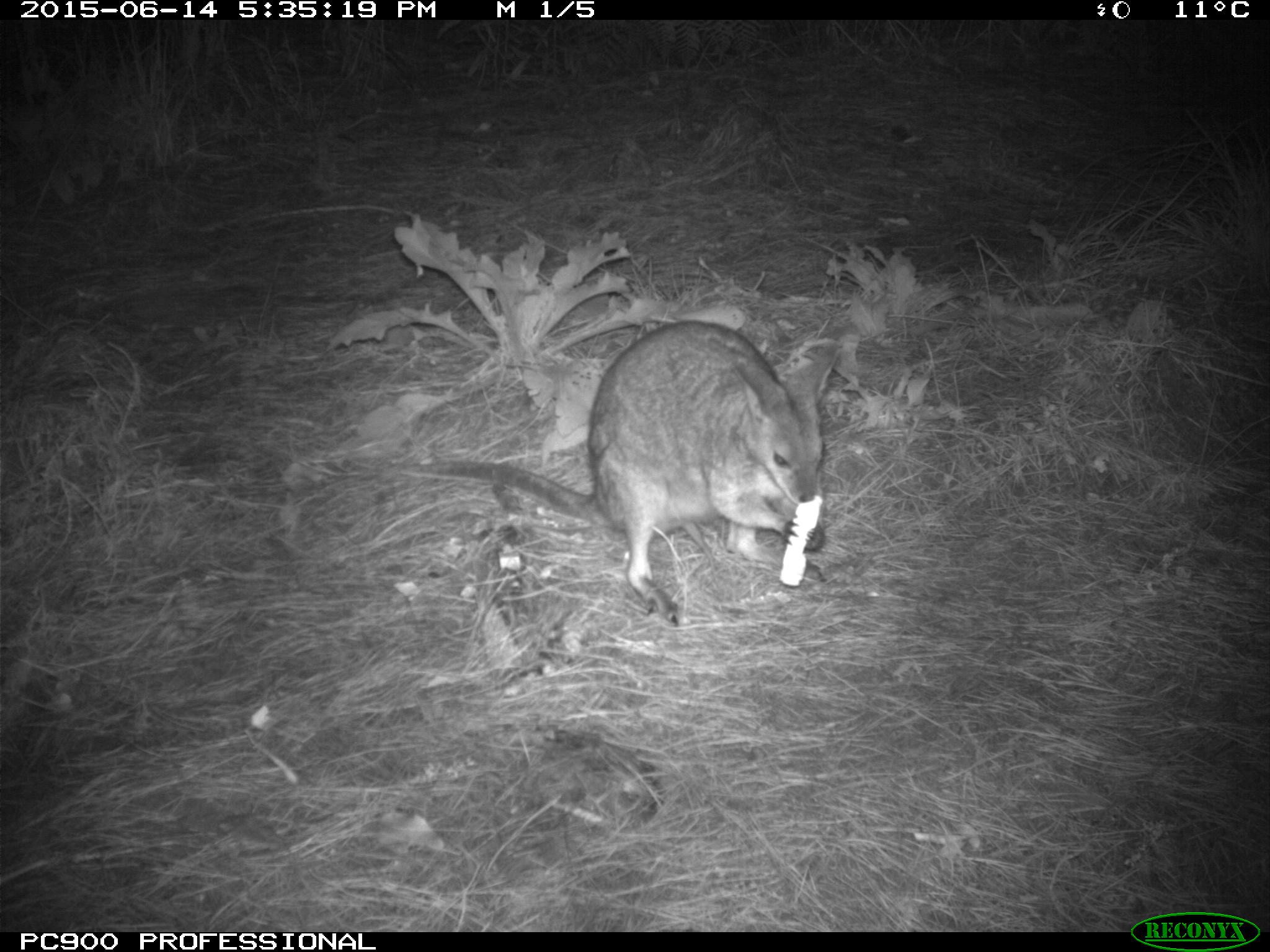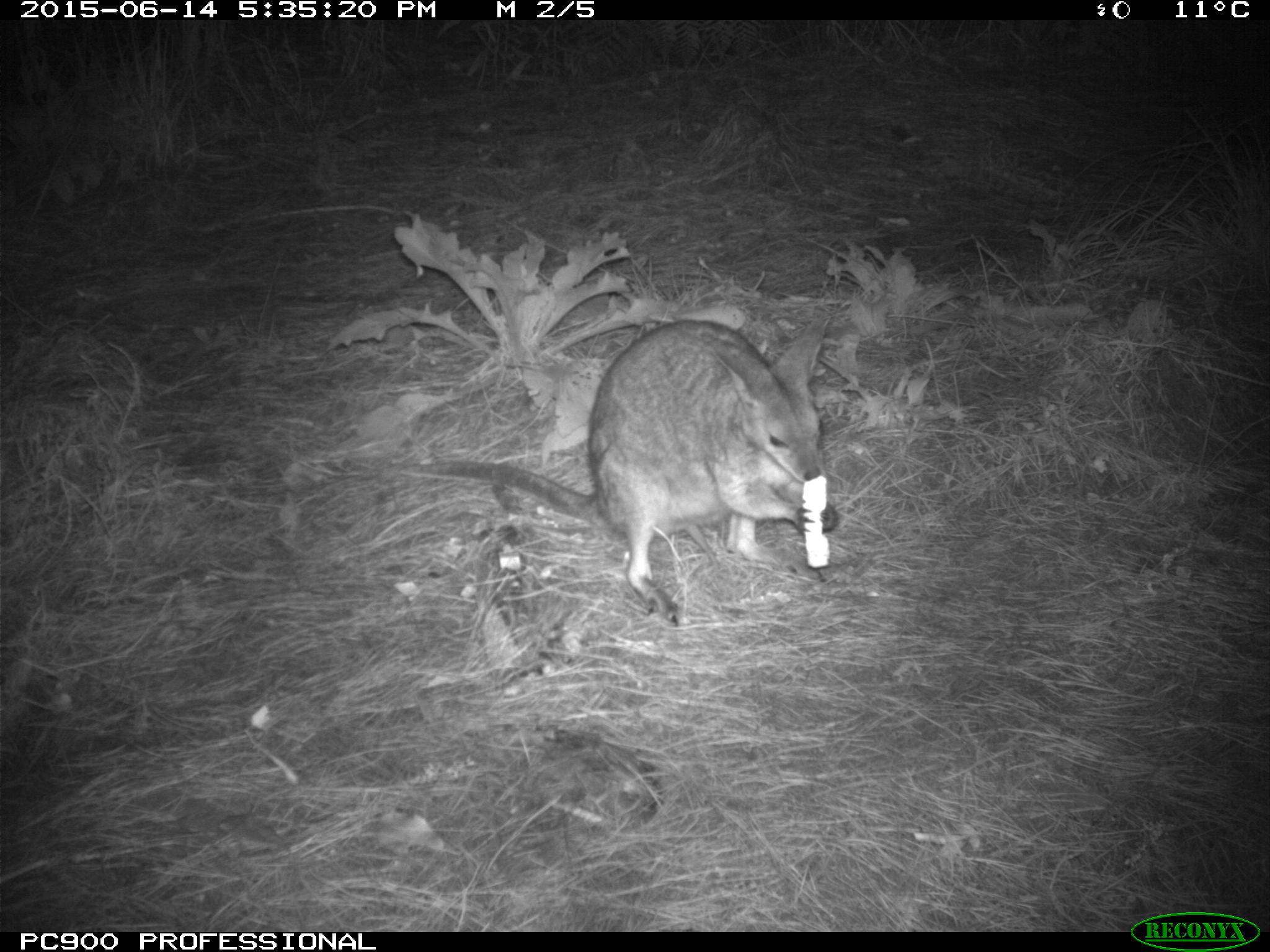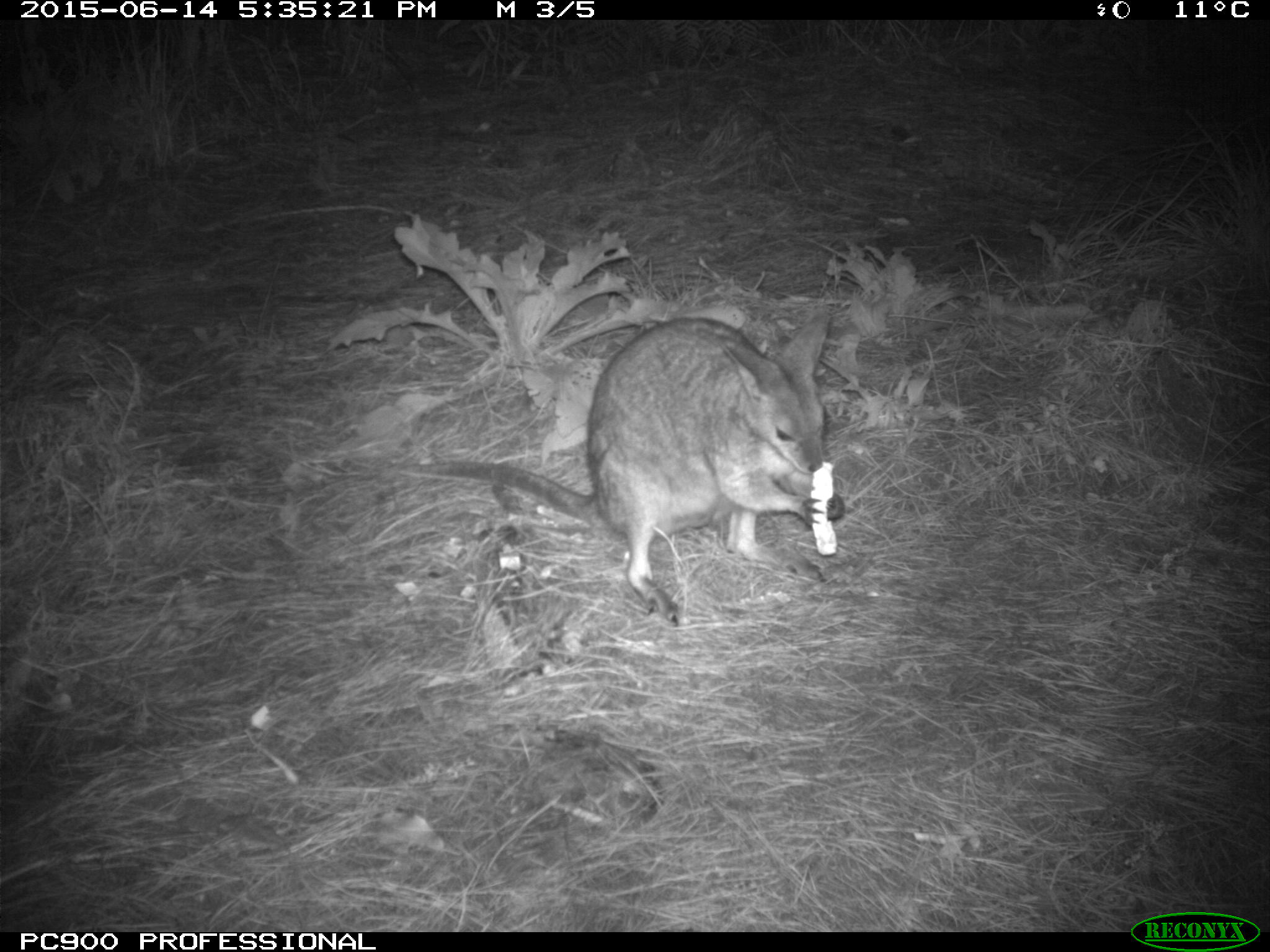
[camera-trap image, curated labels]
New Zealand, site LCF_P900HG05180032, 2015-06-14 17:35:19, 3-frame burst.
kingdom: Animalia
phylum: Chordata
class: Mammalia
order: Diprotodontia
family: Macropodidae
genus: Notamacropus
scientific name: Notamacropus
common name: wallaby